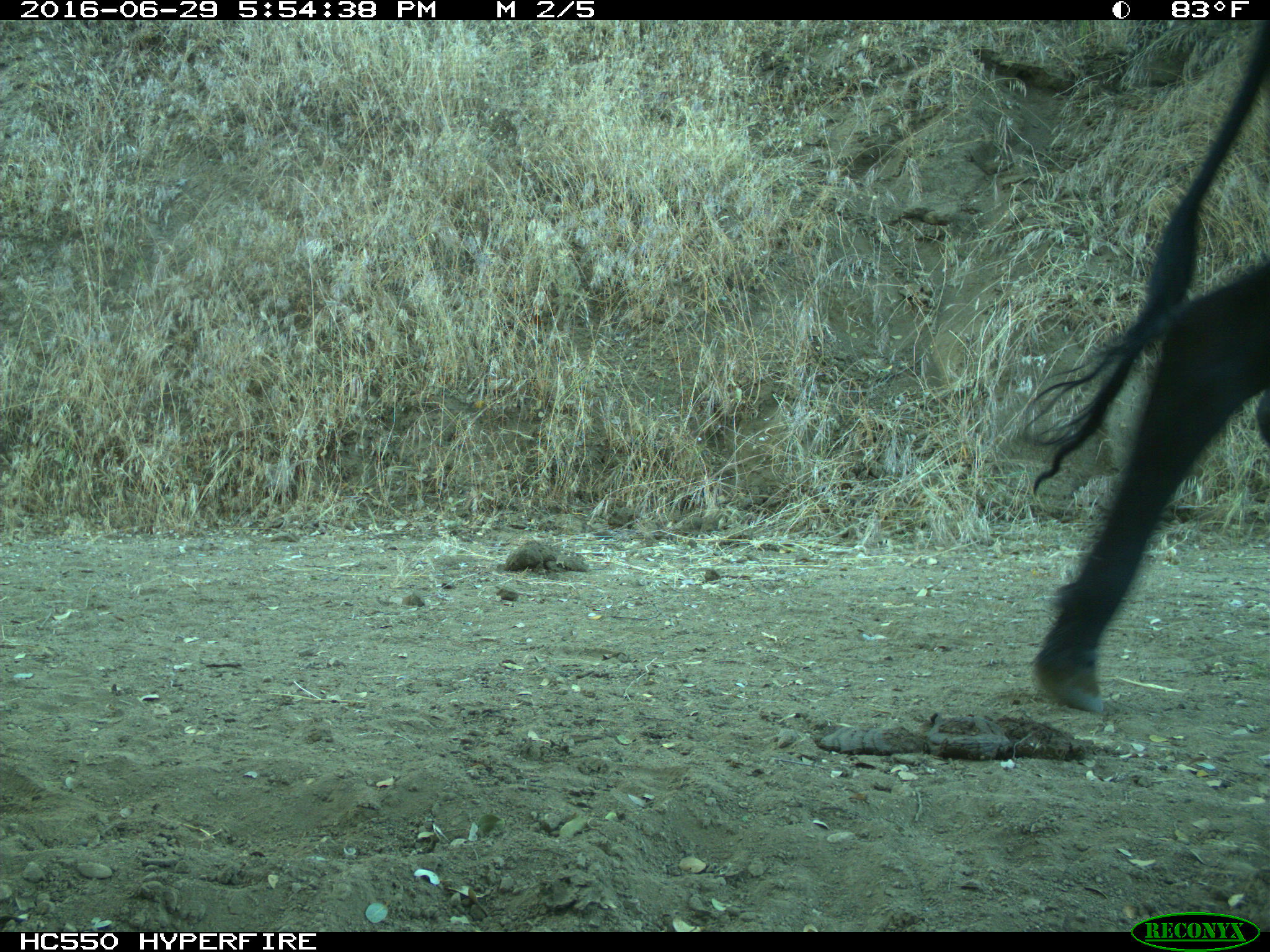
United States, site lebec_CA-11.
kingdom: Animalia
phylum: Chordata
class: Mammalia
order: Artiodactyla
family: Bovidae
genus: Bos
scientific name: Bos taurus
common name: domestic cow